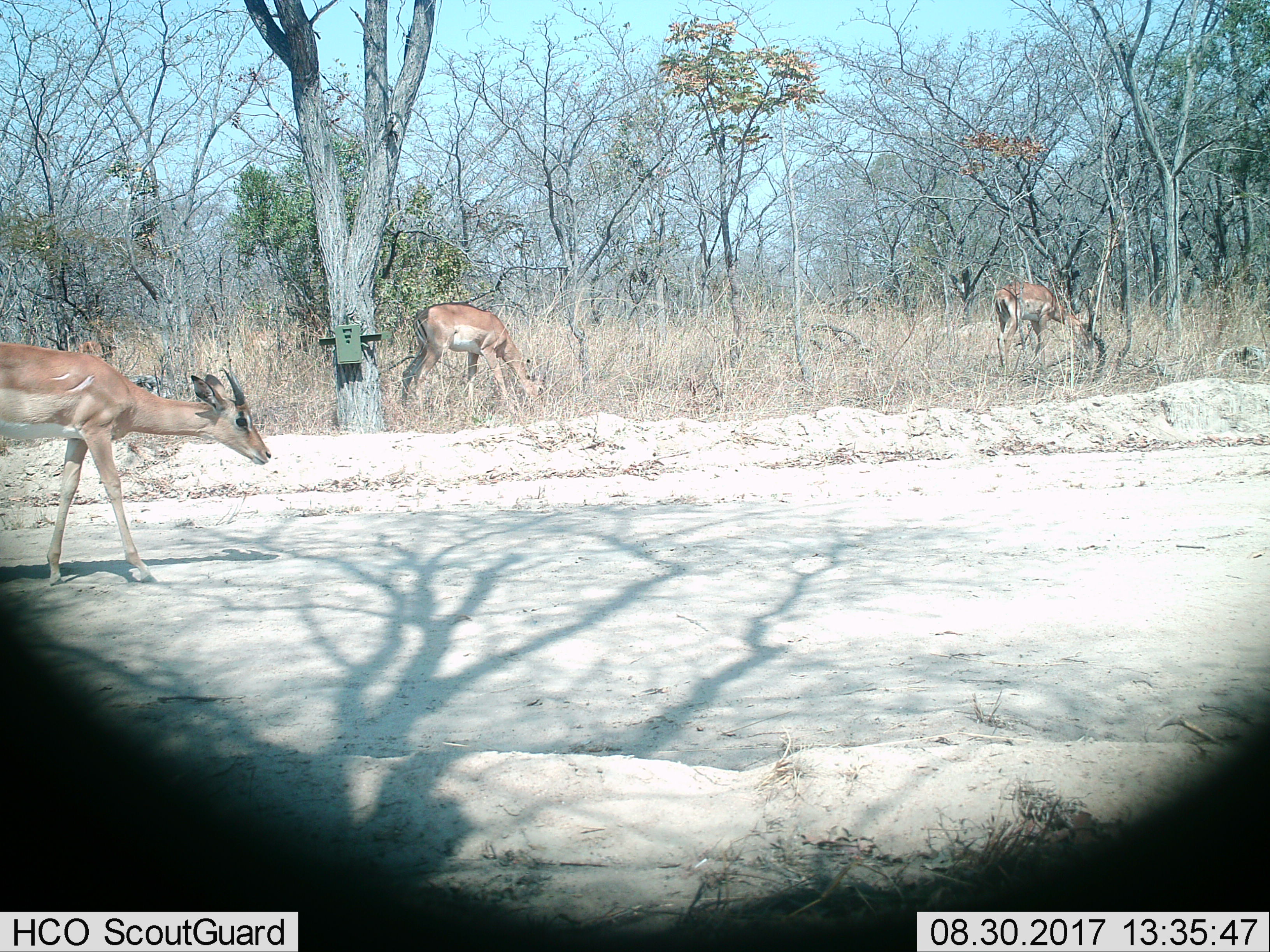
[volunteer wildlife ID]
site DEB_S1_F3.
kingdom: Animalia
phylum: Chordata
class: Mammalia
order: Artiodactyla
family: Bovidae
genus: Aepyceros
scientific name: Aepyceros melampus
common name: impala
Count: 3.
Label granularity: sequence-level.